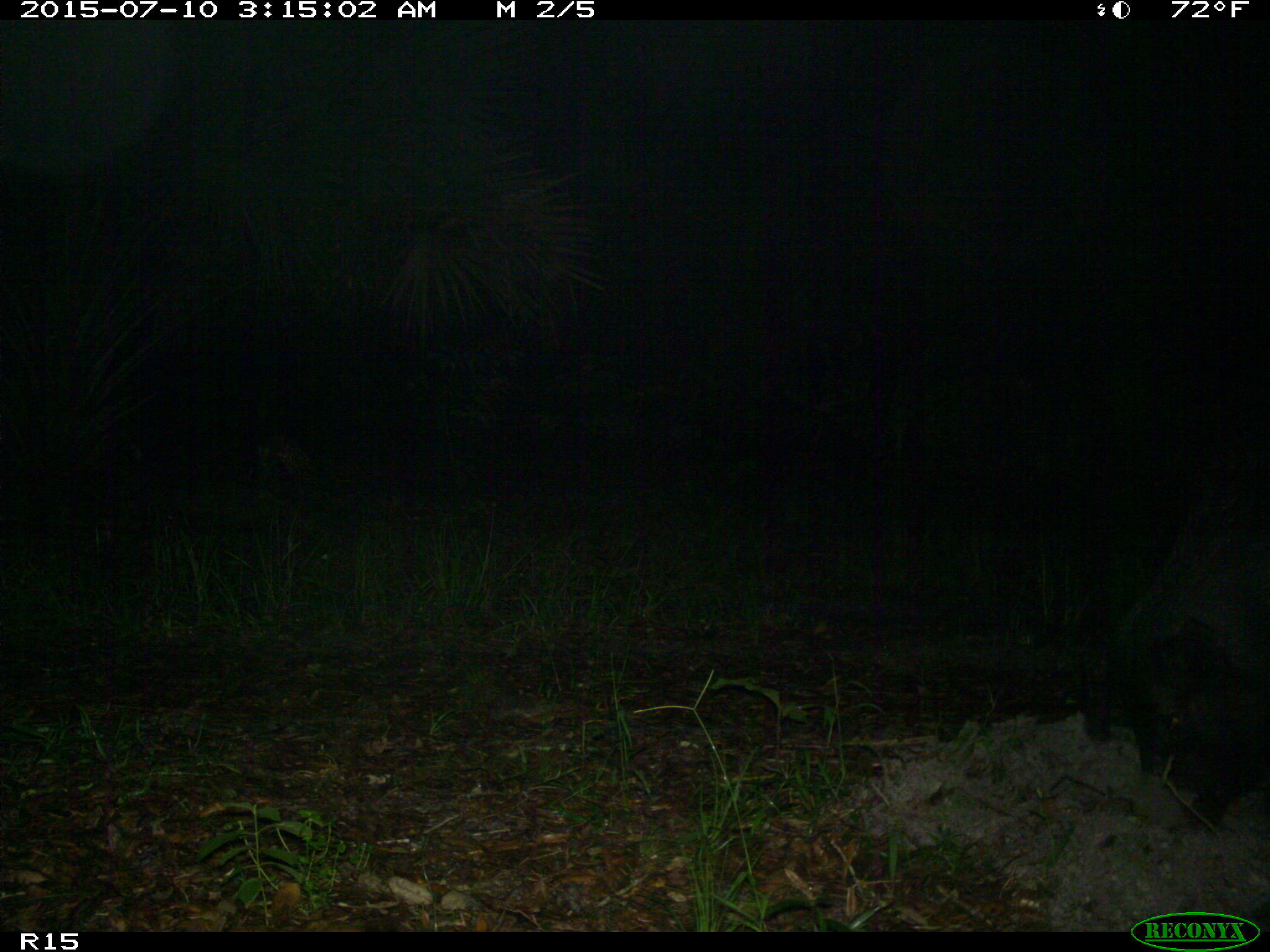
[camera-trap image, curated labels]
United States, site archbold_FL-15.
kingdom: Animalia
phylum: Chordata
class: Mammalia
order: Artiodactyla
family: Suidae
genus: Sus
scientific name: Sus scrofa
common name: wild boar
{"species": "Sus scrofa (wild boar)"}